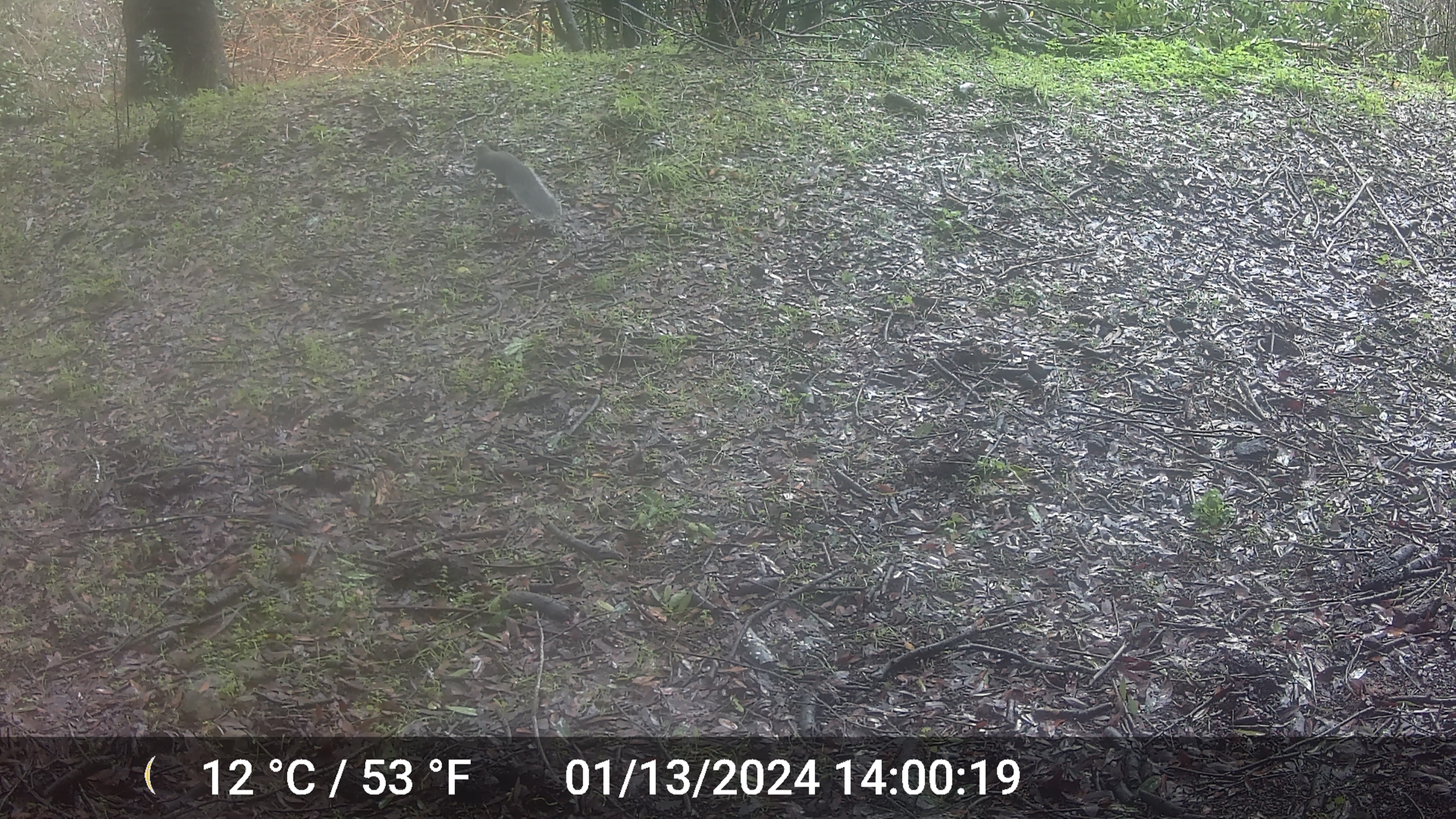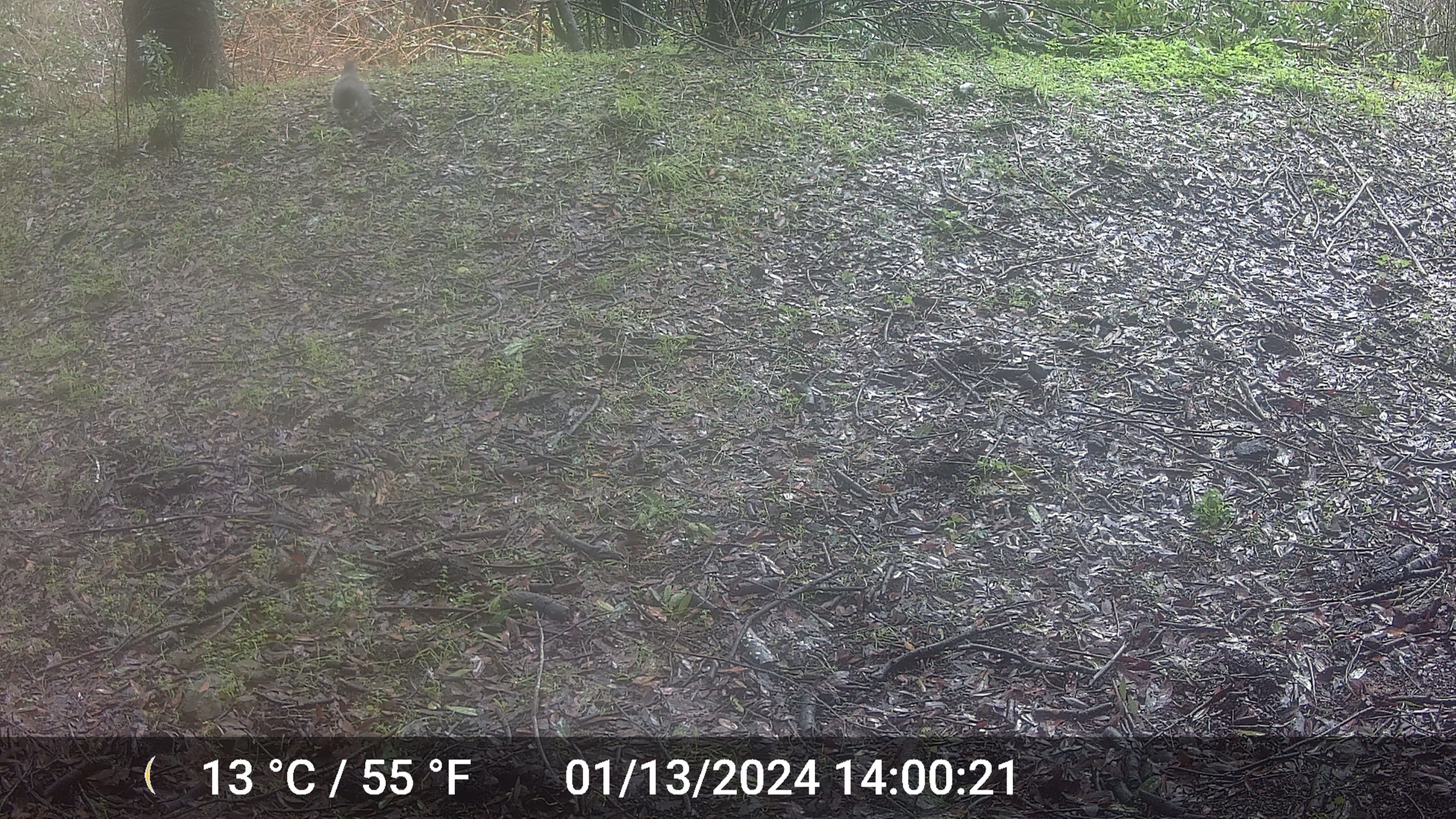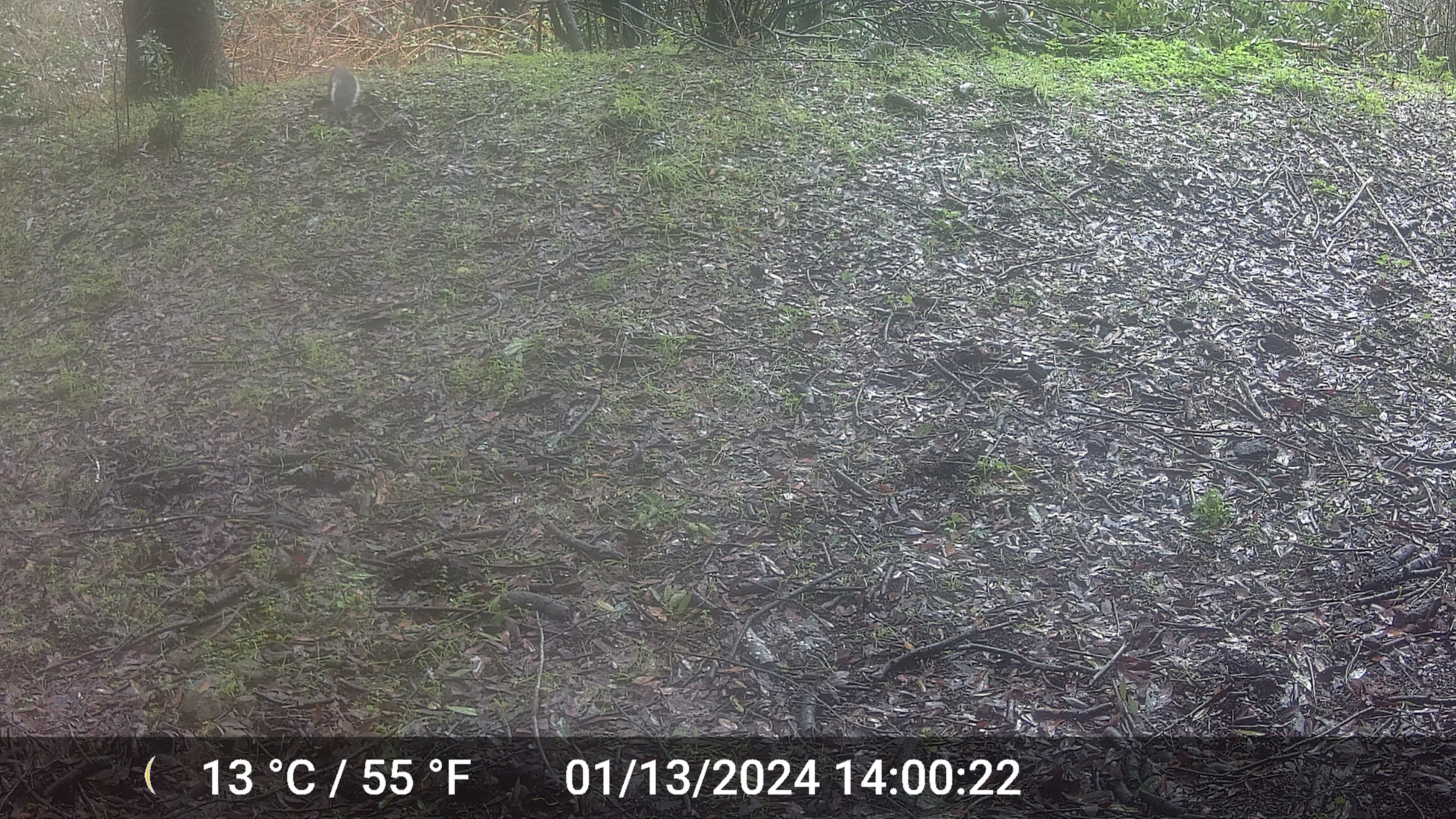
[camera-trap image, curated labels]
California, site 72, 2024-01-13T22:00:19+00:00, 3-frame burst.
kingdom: Animalia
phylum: Chordata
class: Mammalia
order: Rodentia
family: Sciuridae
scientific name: Sciuridae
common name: squirrel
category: unknown squirrel